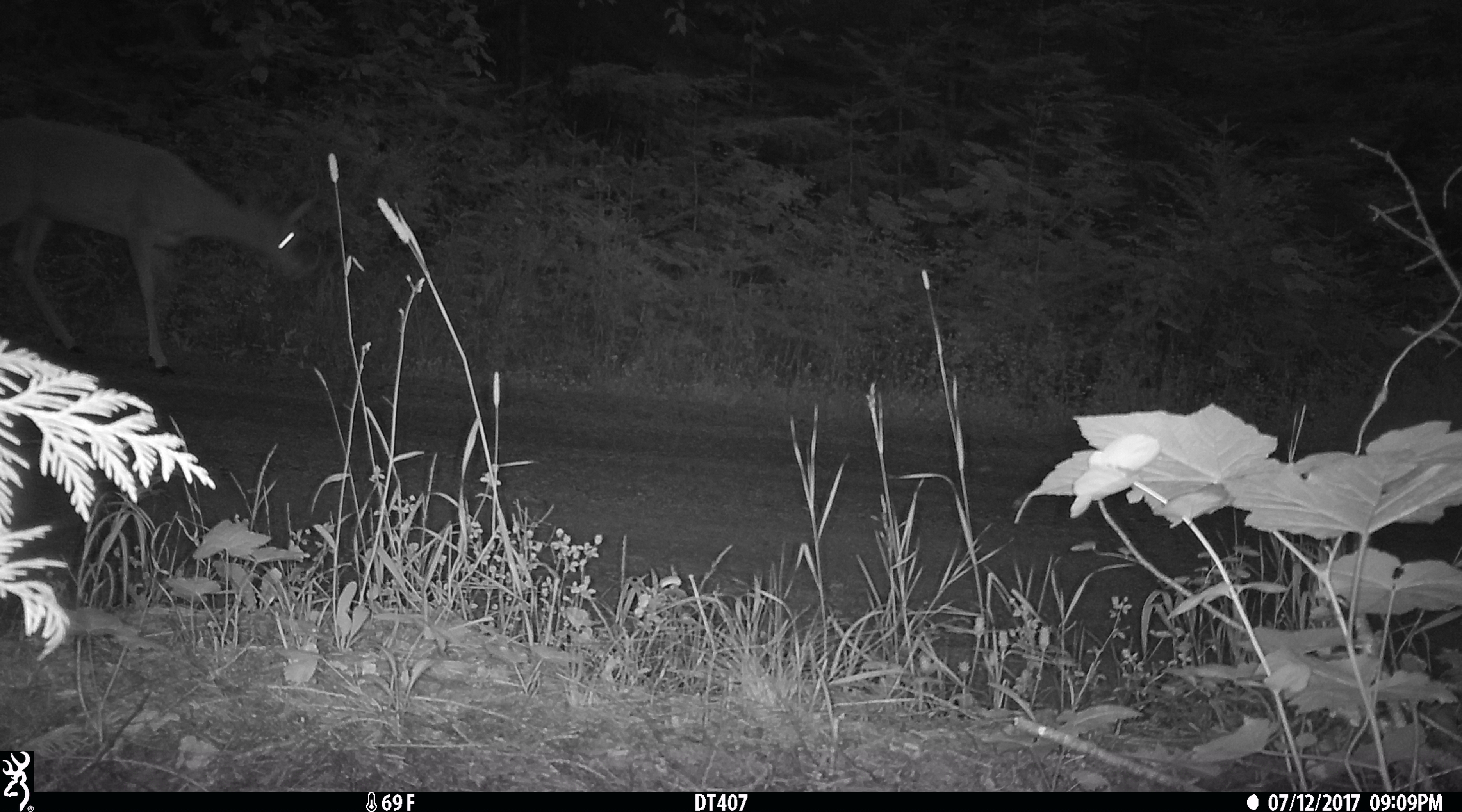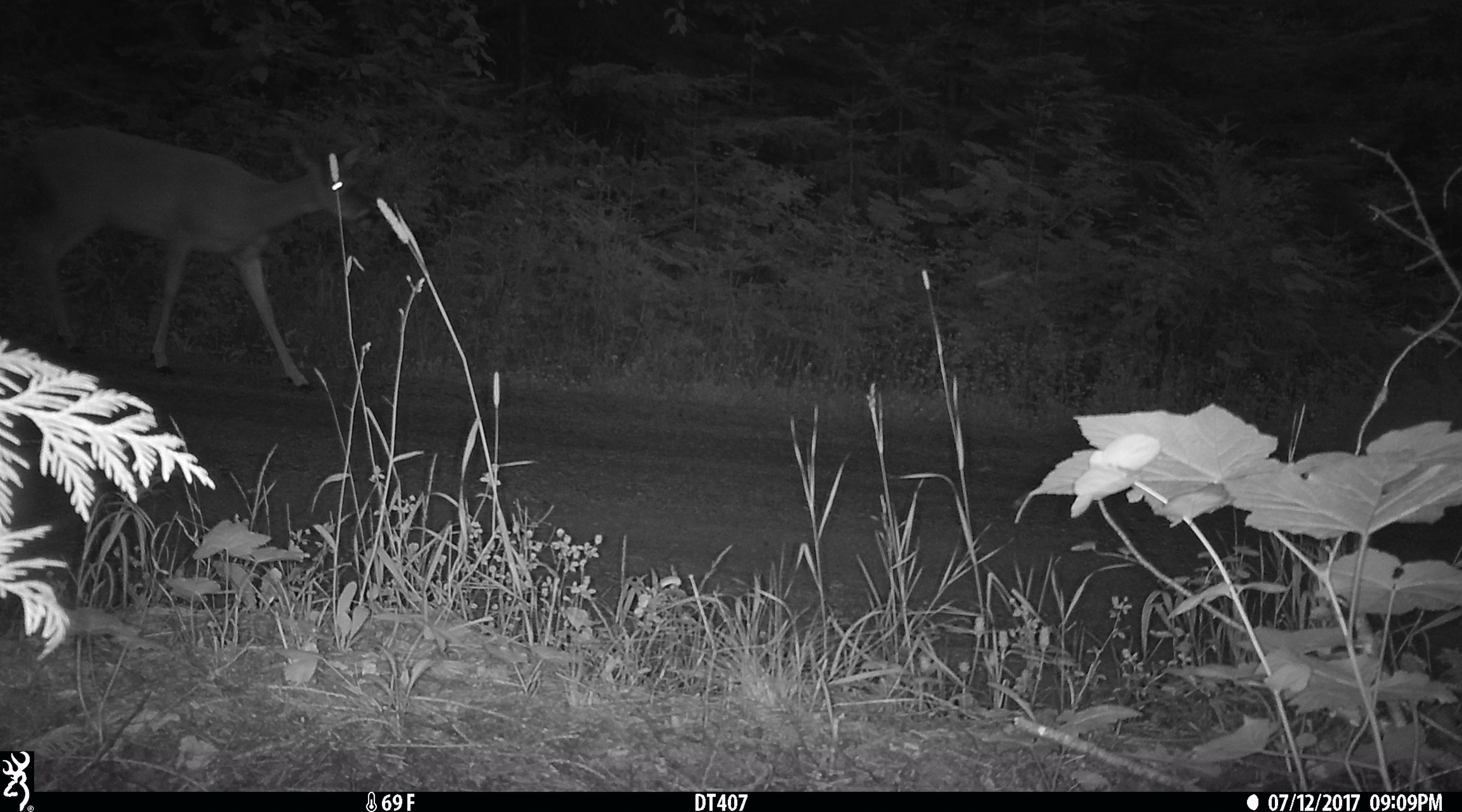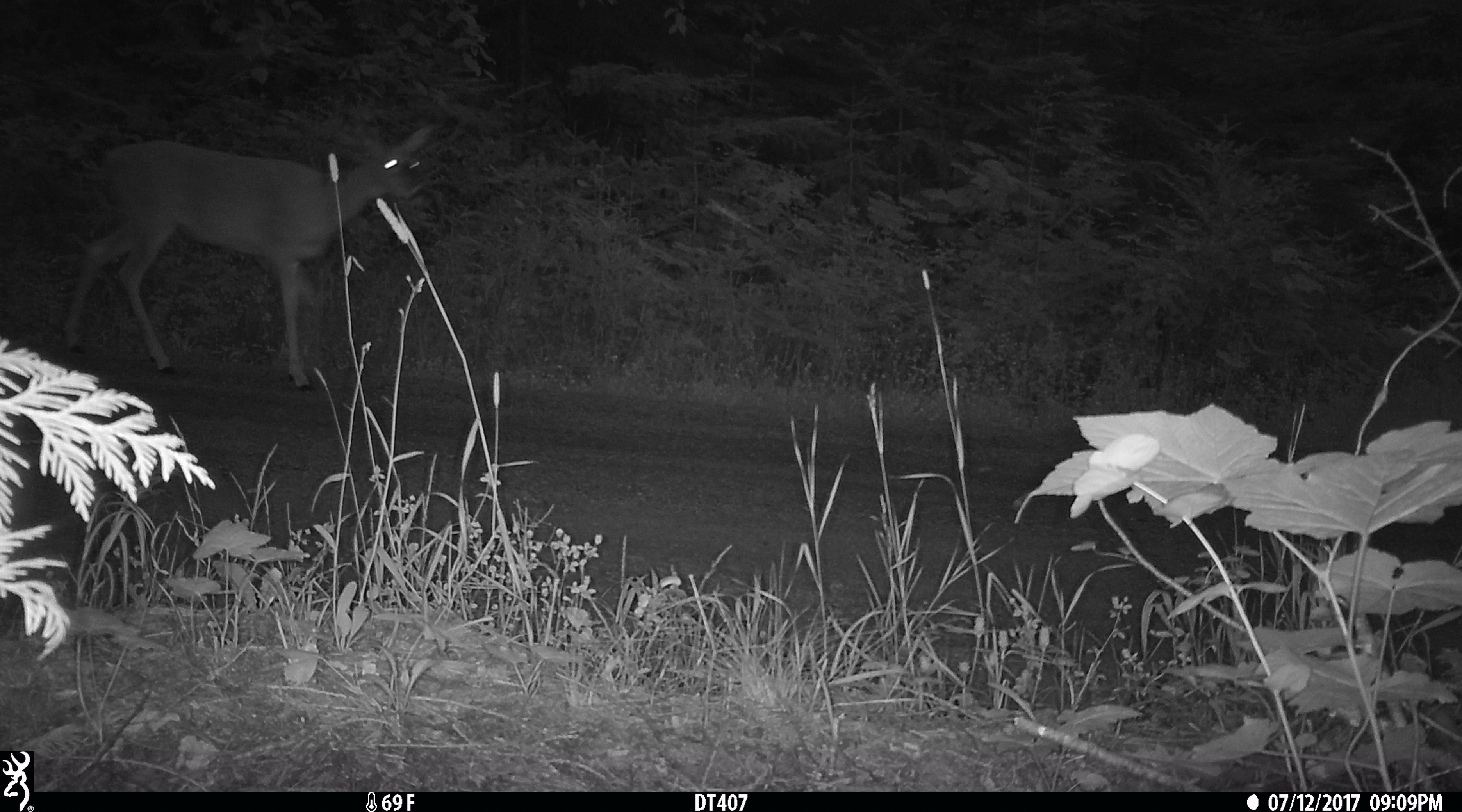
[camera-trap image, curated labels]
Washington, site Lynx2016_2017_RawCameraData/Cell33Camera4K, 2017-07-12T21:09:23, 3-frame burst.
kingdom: Animalia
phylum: Chordata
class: Mammalia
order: Artiodactyla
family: Cervidae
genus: Odocoileus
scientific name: Odocoileus virginianus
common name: white-tailed deer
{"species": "Odocoileus virginianus (white-tailed deer)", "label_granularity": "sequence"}